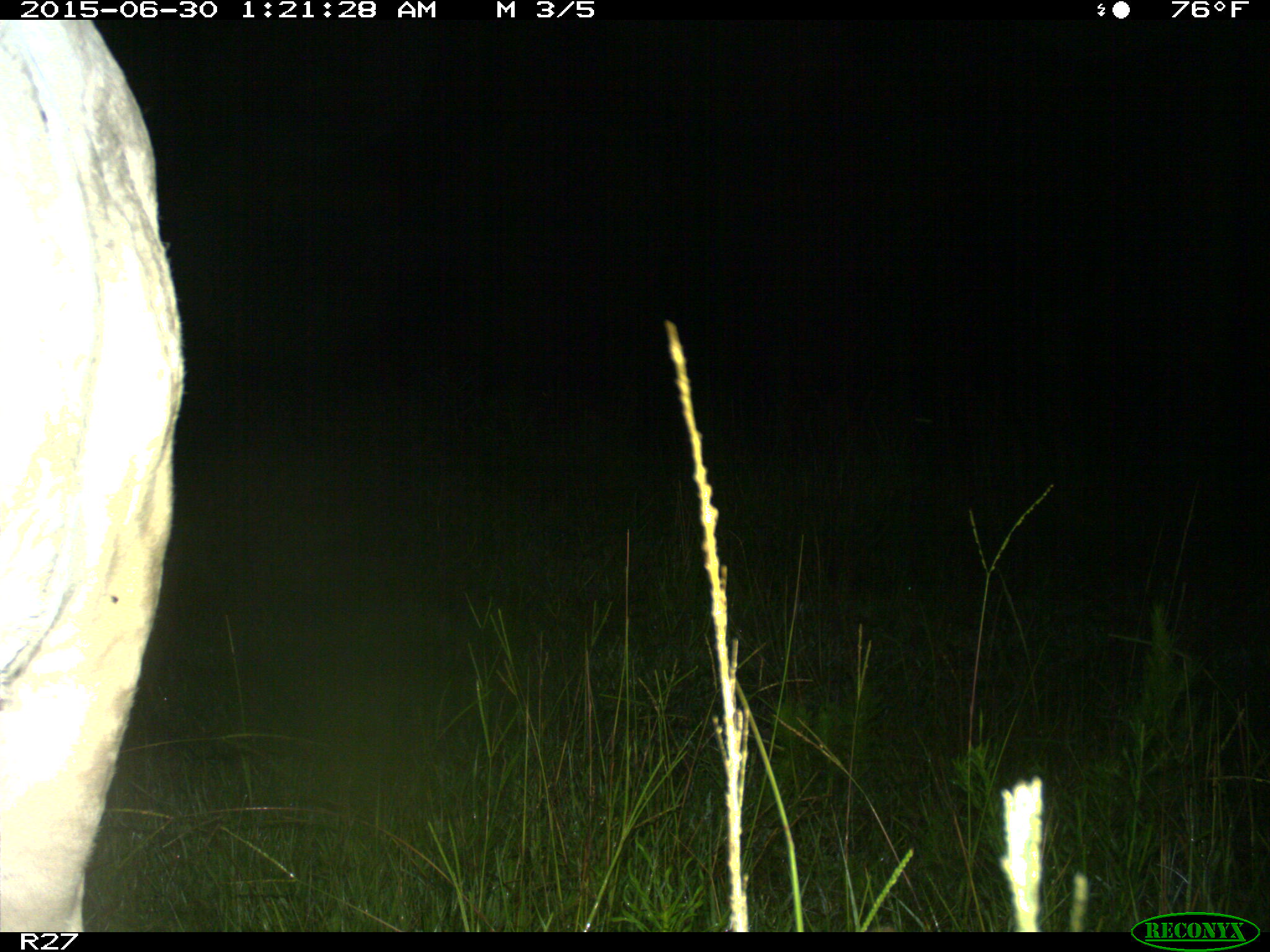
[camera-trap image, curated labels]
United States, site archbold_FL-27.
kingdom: Animalia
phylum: Chordata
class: Mammalia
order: Artiodactyla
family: Bovidae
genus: Bos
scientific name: Bos taurus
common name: domestic cow